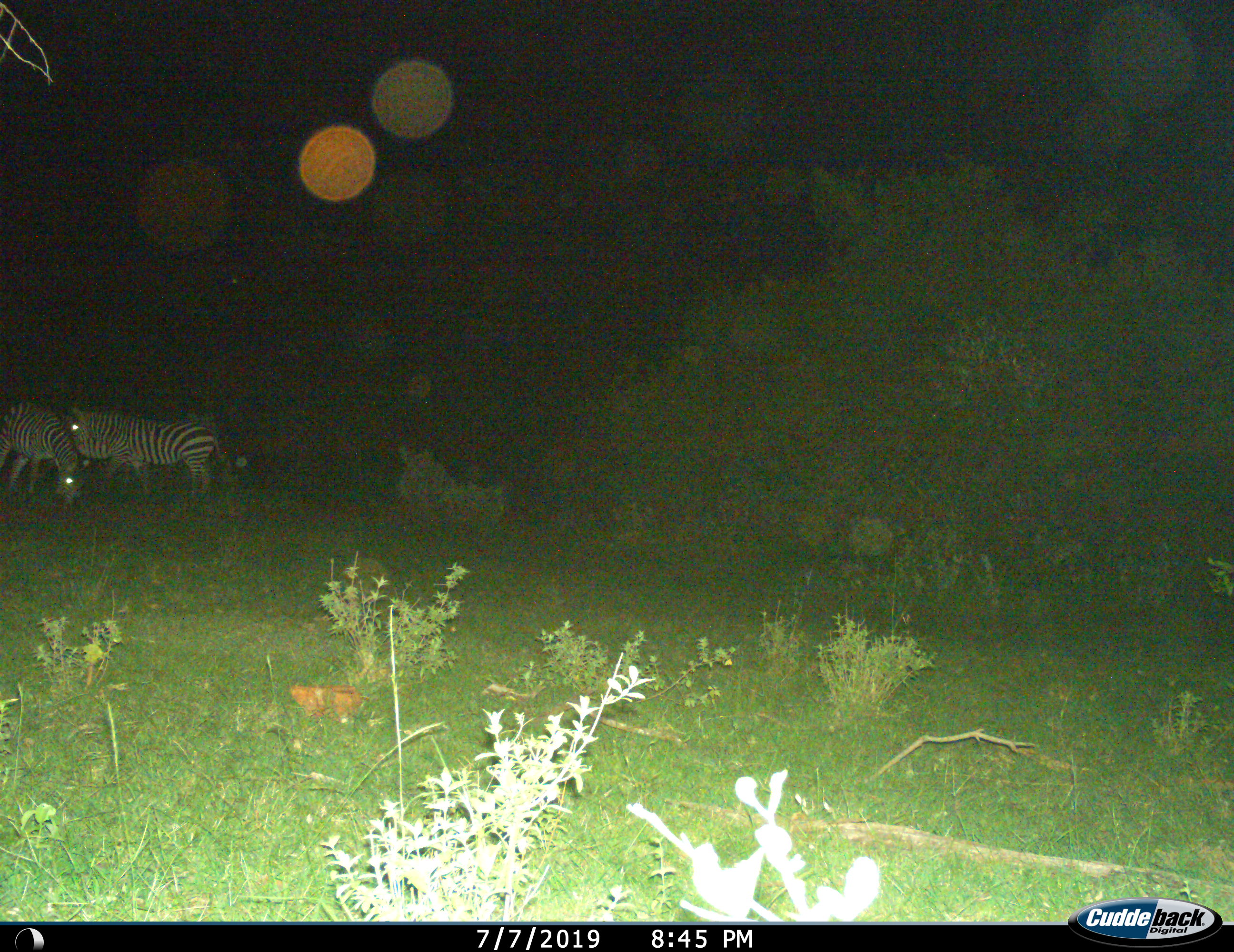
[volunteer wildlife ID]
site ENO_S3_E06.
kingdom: Animalia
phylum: Chordata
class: Mammalia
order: Perissodactyla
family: Equidae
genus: Equus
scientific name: Equus quagga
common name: plains zebra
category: zebraplains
Zebraplains (plains zebra) (Equus quagga), count 3. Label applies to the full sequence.